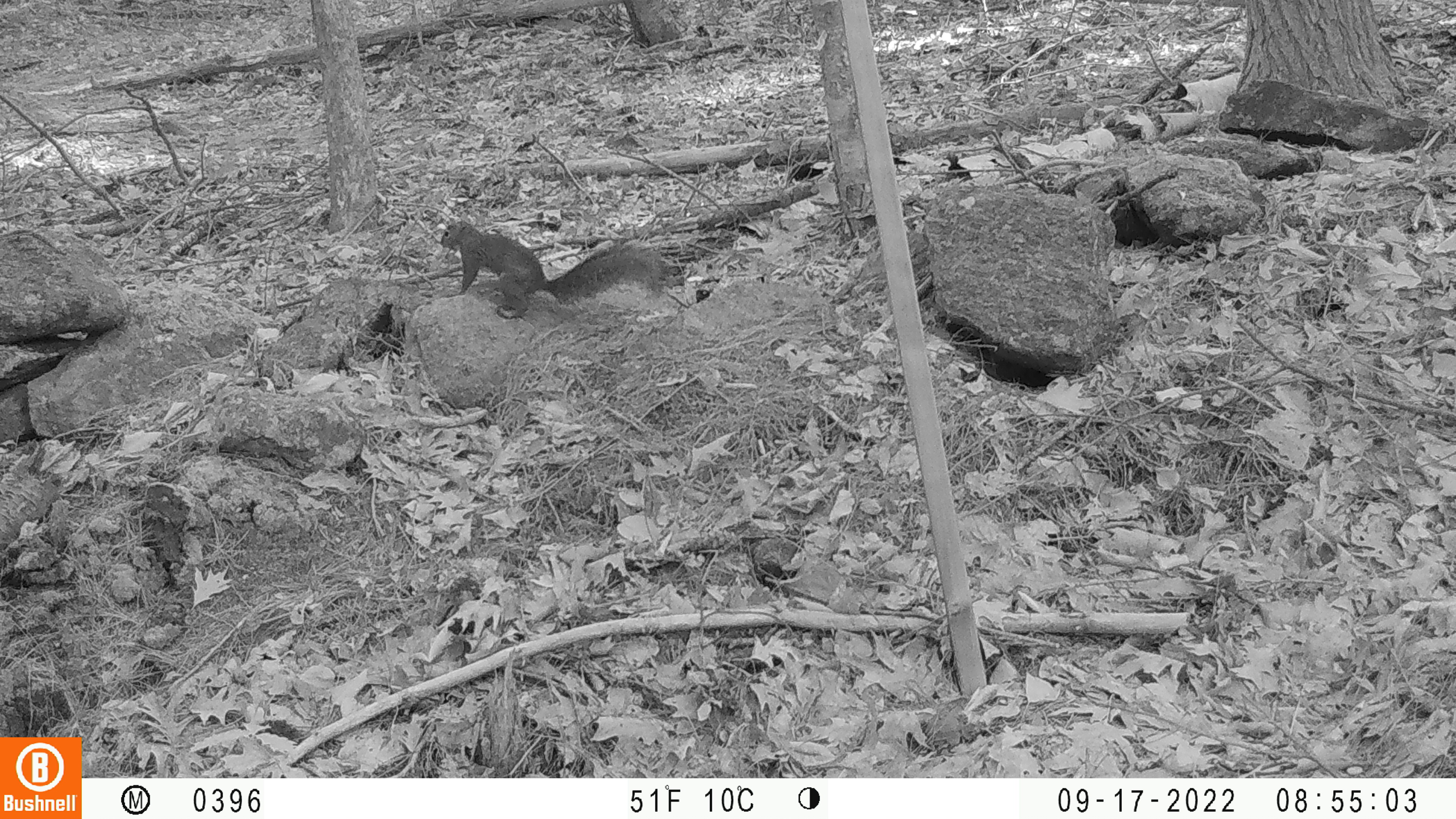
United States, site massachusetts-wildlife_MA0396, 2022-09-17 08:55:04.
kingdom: Animalia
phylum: Chordata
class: Mammalia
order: Rodentia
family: Sciuridae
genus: Sciurus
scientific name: Sciurus carolinensis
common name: gray squirrel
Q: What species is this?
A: Gray squirrel (Sciurus carolinensis).